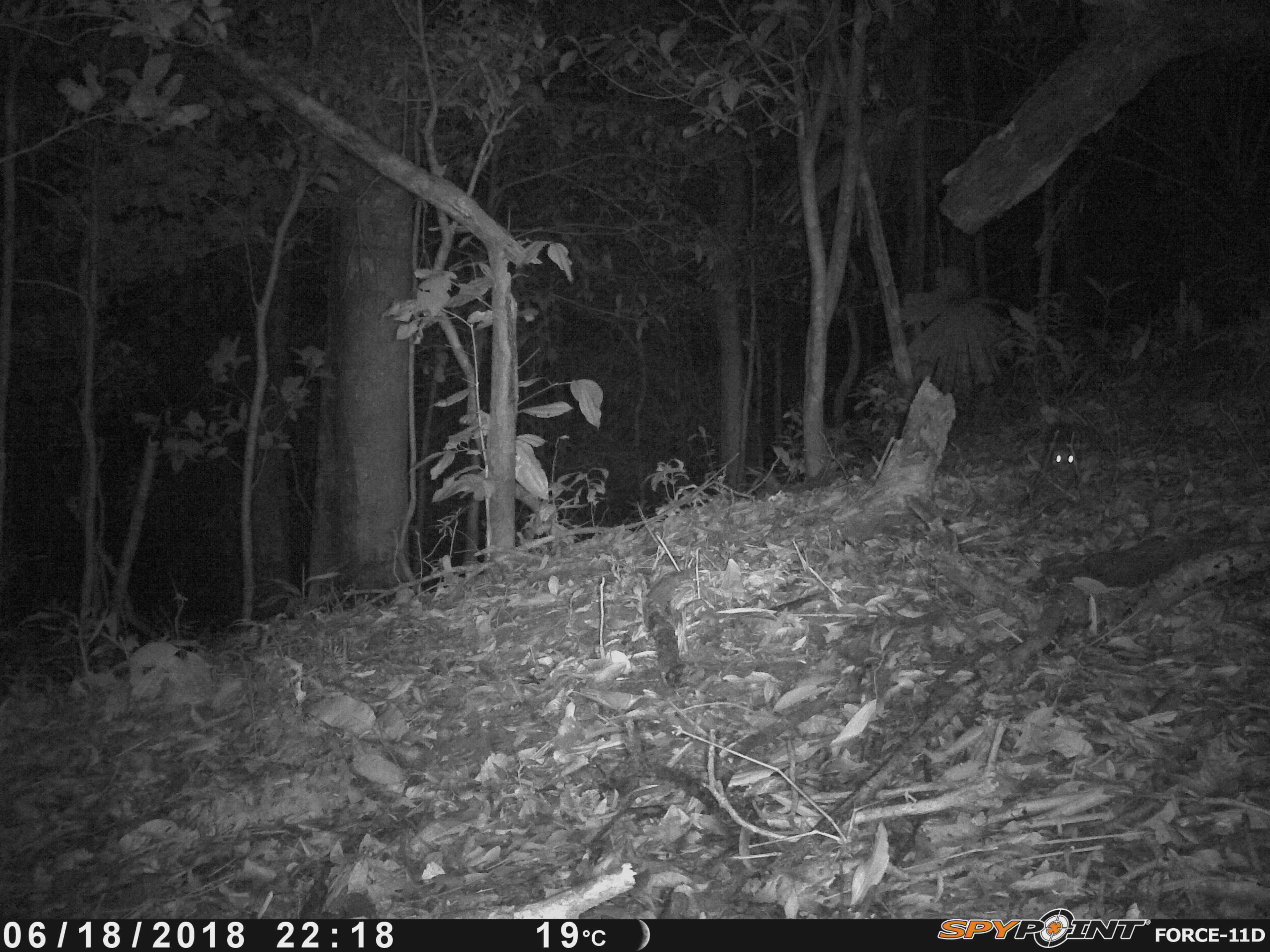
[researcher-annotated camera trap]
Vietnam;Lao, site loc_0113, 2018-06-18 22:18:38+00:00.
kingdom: Animalia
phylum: Chordata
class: Mammalia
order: Carnivora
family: Mustelidae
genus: Melogale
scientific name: Melogale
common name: ferret badger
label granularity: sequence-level